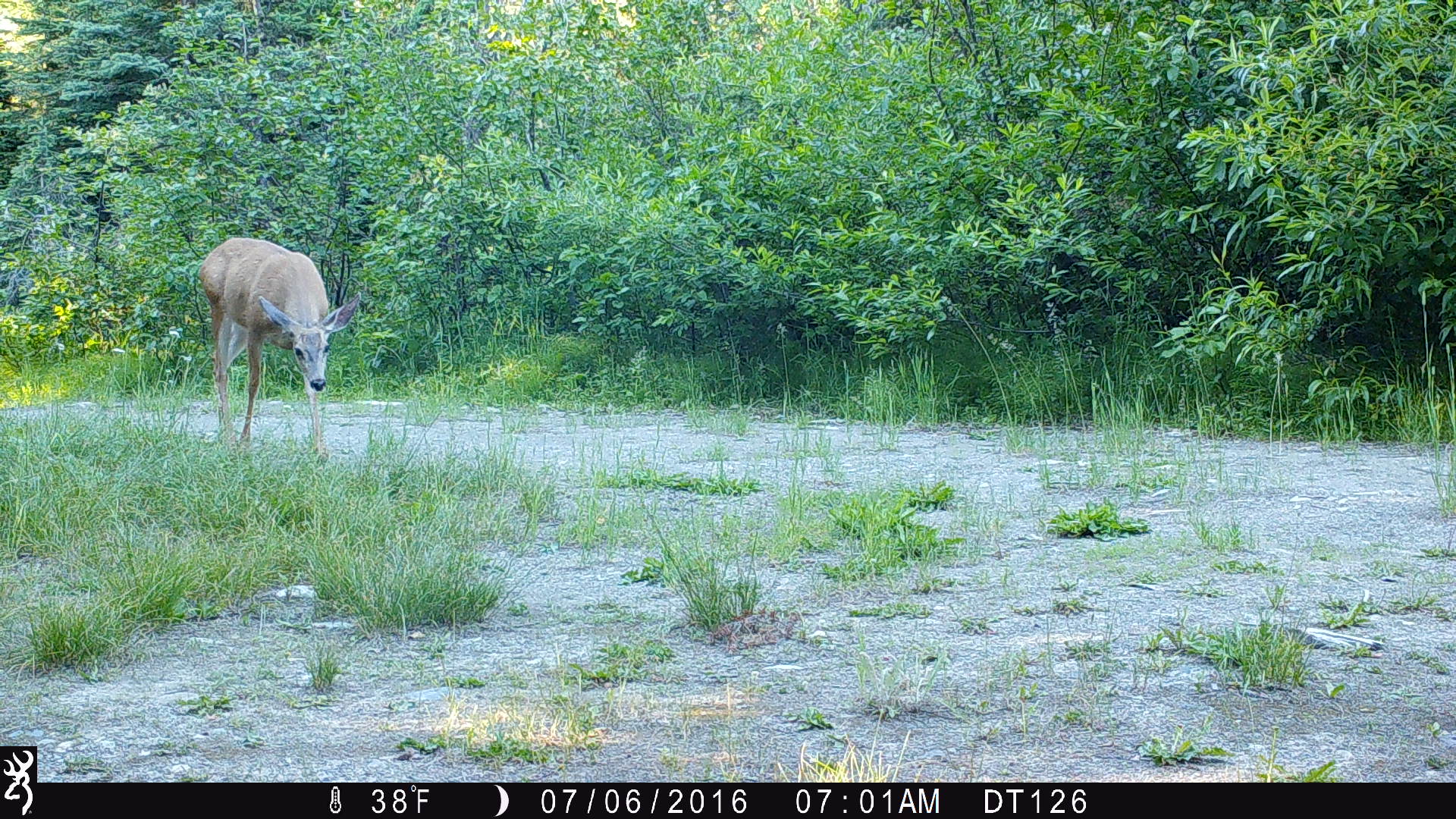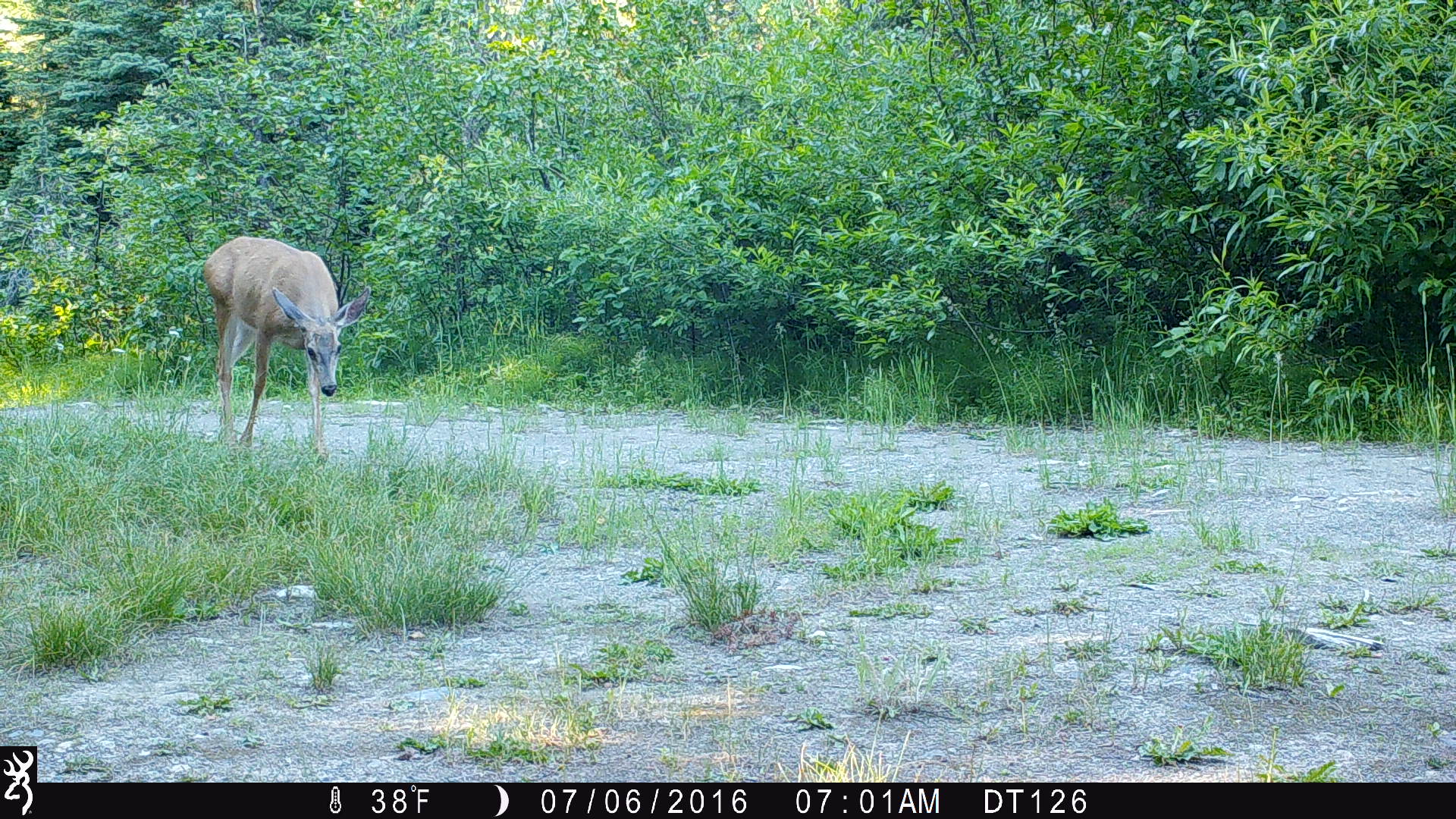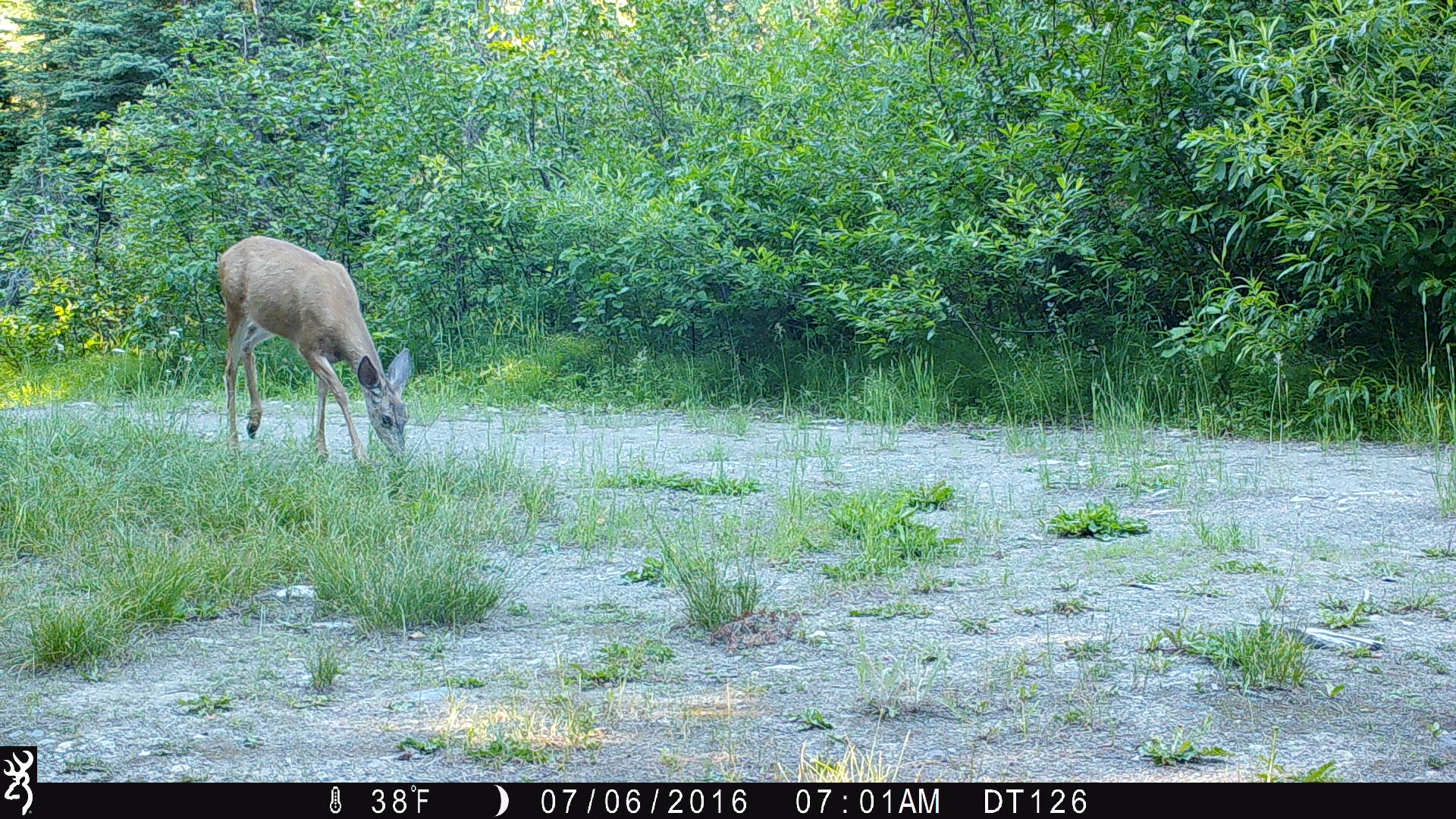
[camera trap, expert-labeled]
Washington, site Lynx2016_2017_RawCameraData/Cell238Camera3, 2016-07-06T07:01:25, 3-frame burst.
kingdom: Animalia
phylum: Chordata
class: Mammalia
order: Artiodactyla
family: Cervidae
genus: Odocoileus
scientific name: Odocoileus hemionus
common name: mule deer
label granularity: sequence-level